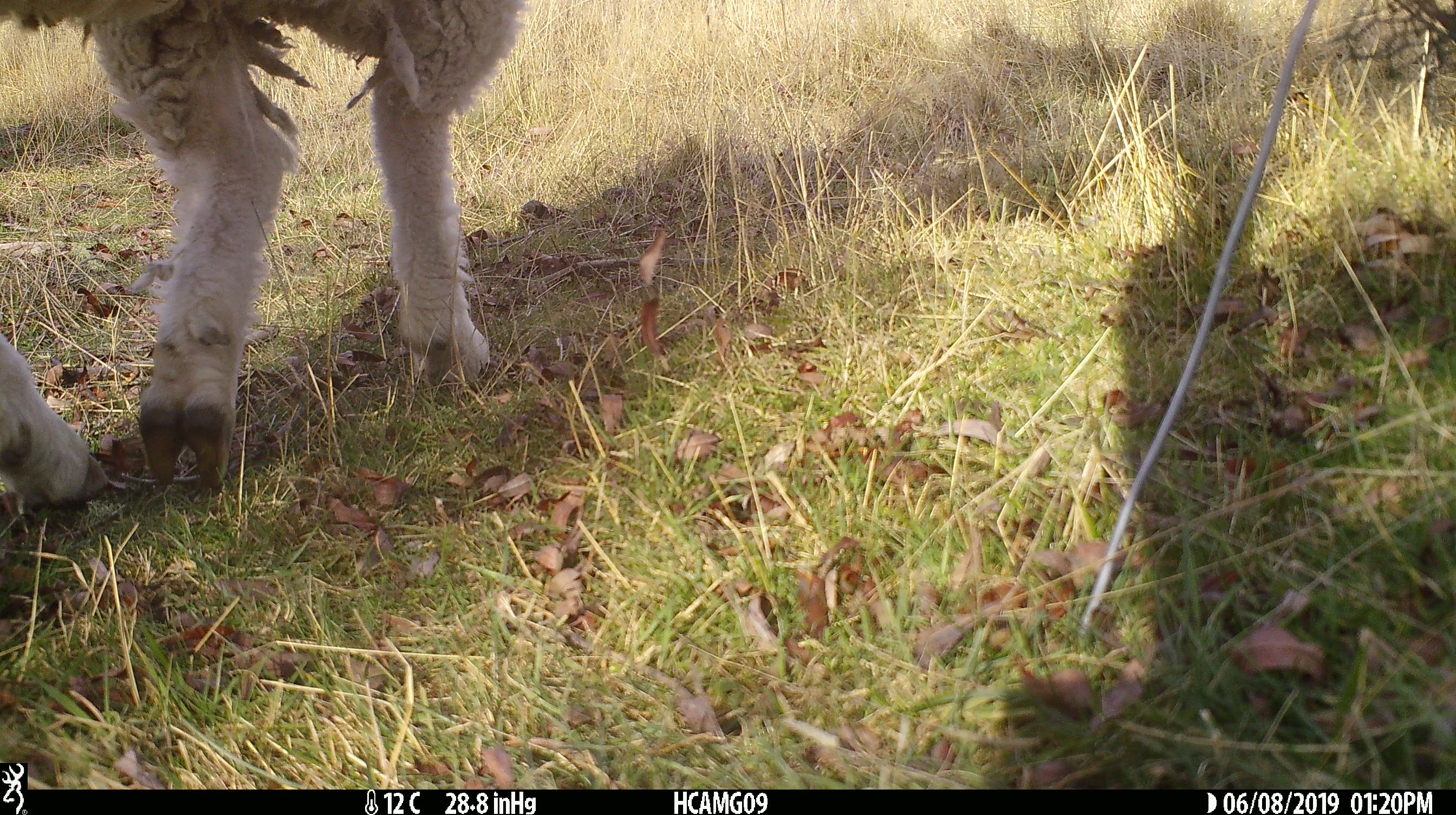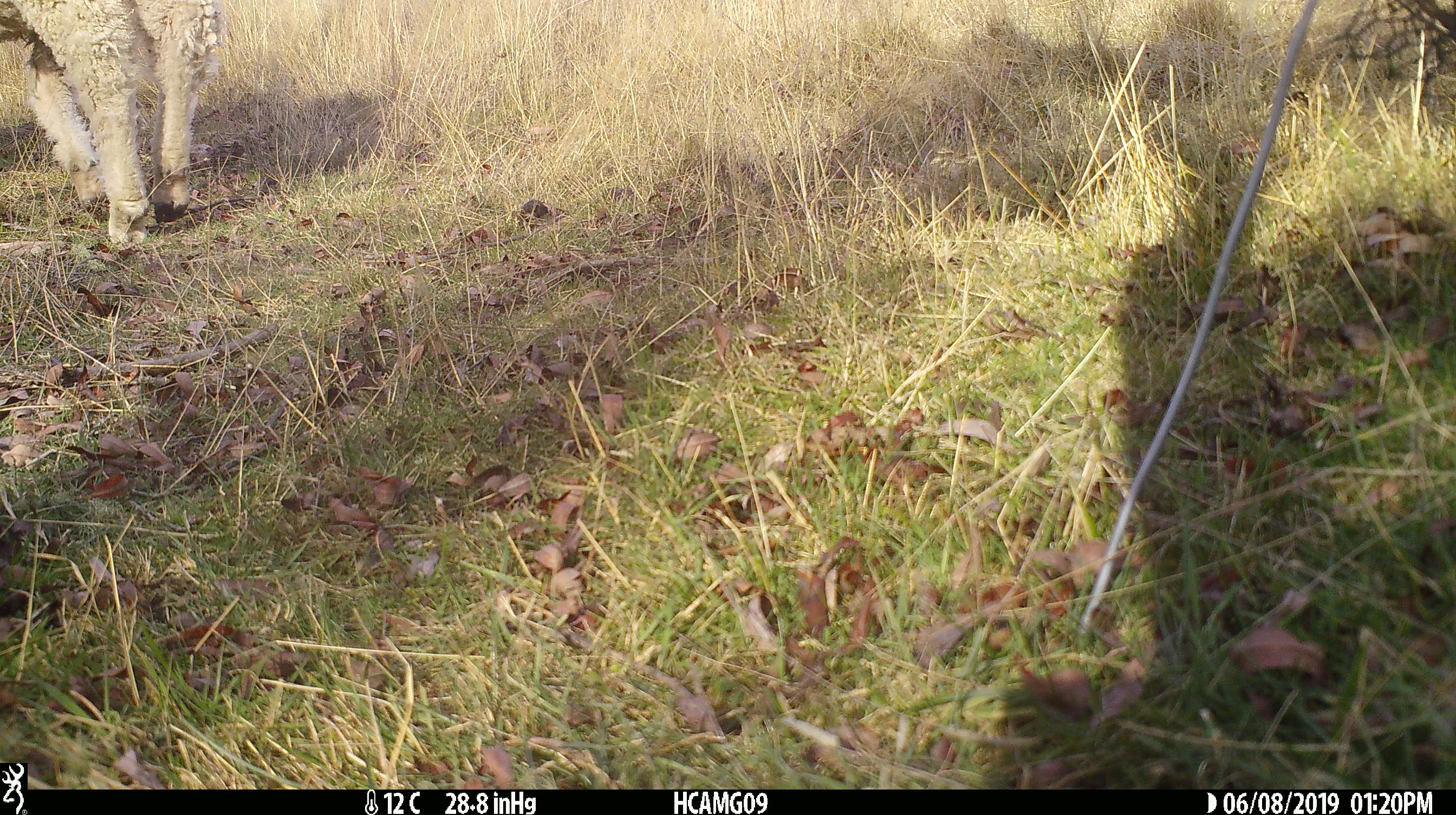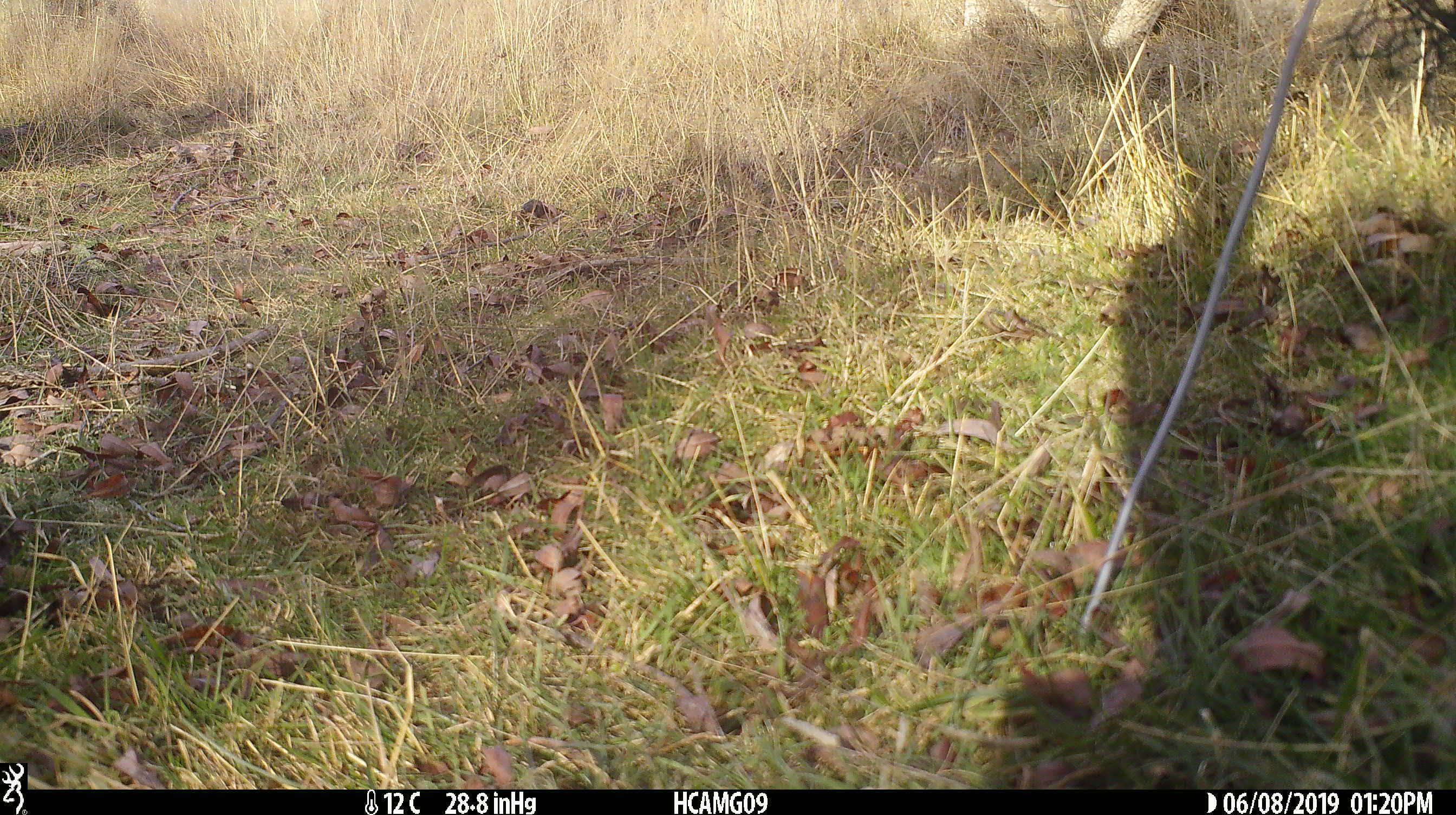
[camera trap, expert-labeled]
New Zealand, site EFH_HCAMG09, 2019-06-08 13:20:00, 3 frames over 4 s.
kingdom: Animalia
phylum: Chordata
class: Mammalia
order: Artiodactyla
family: Bovidae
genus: Ovis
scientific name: Ovis aries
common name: domestic sheep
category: sheep